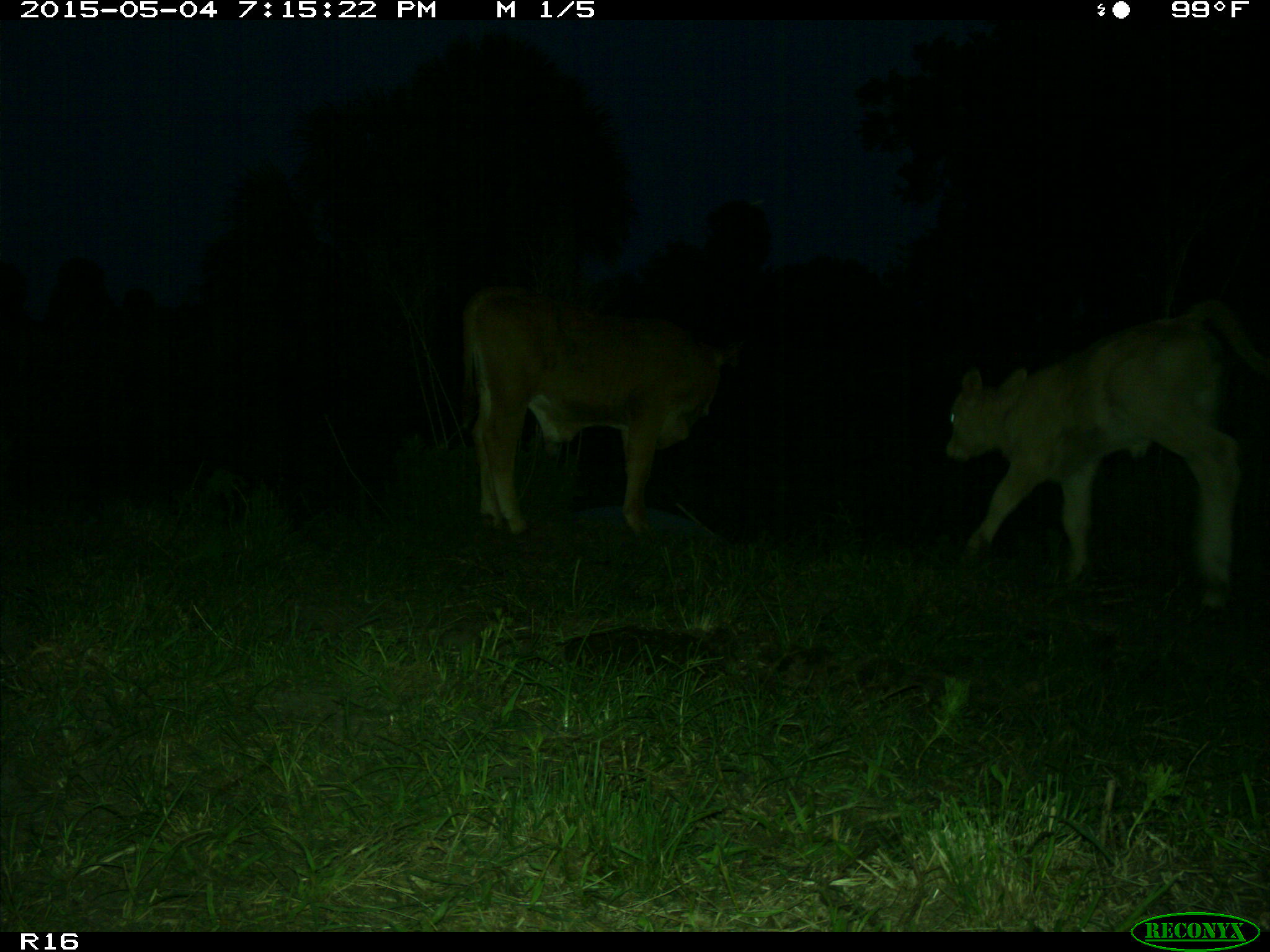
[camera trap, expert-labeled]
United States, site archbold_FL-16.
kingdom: Animalia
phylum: Chordata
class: Mammalia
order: Artiodactyla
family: Bovidae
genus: Bos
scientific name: Bos taurus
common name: domestic cow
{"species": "Bos taurus (domestic cow)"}